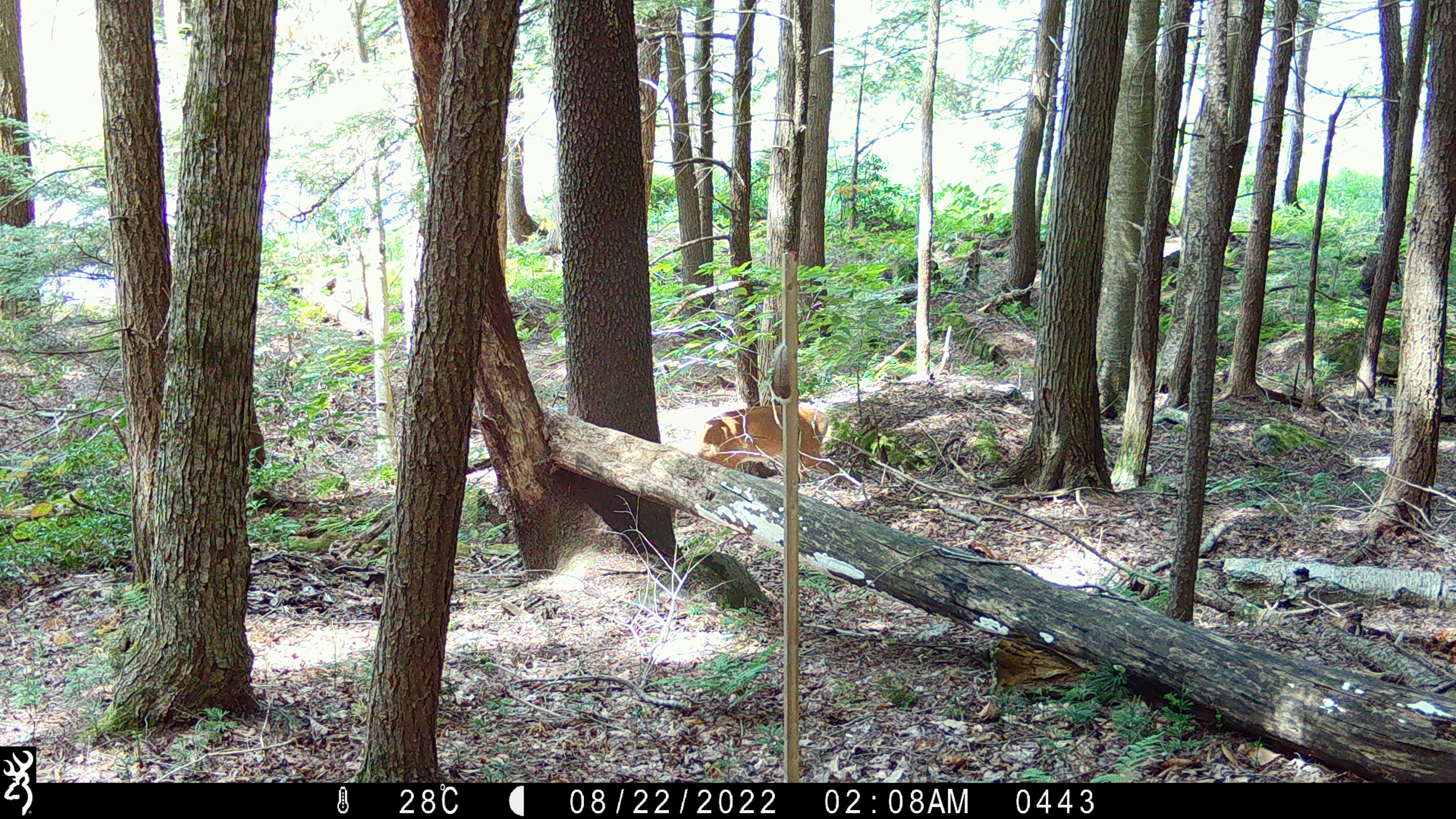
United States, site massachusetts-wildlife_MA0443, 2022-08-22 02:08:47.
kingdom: Animalia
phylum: Chordata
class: Mammalia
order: Artiodactyla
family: Cervidae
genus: Odocoileus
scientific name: Odocoileus virginianus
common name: white-tailed deer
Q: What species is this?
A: White-tailed deer (Odocoileus virginianus).